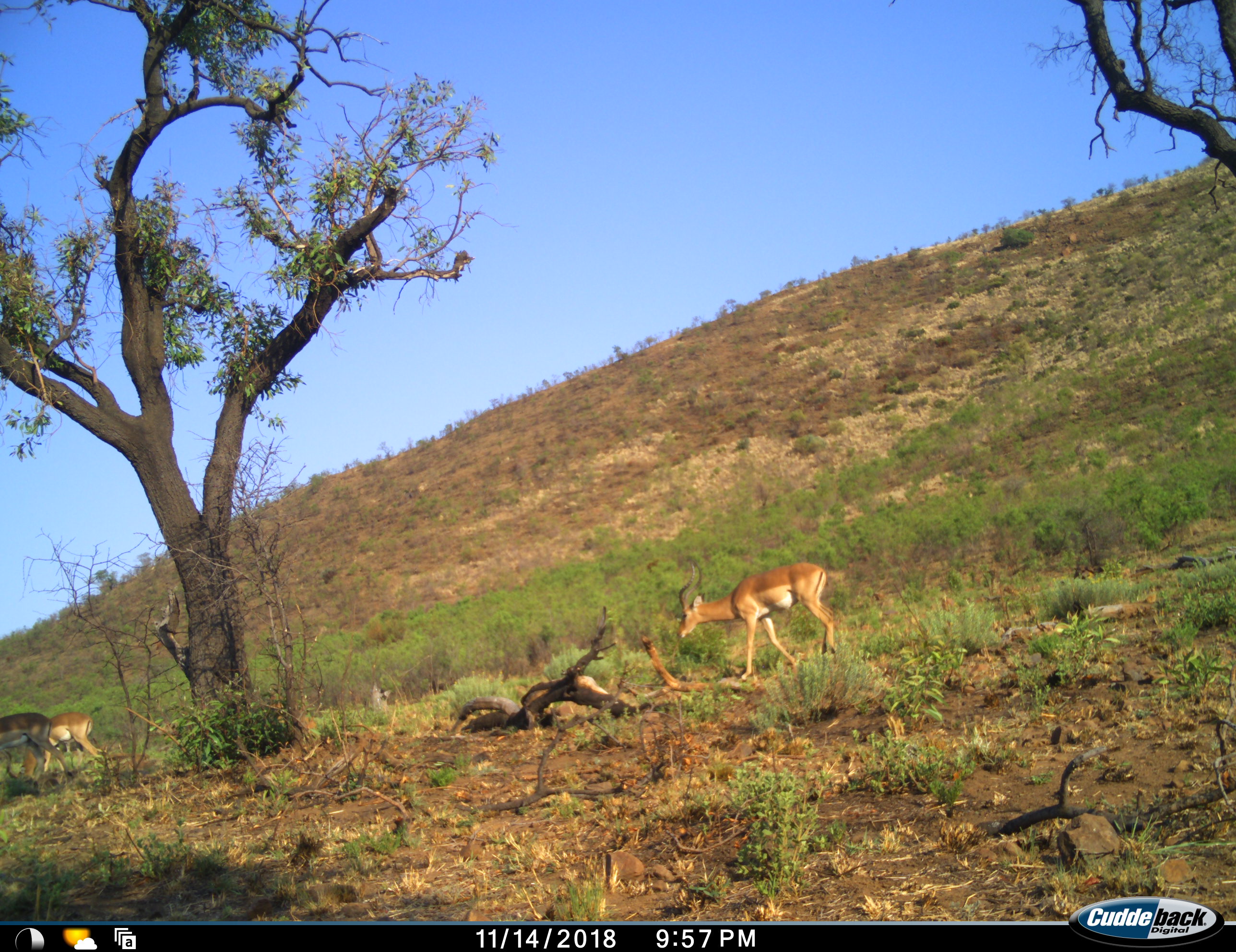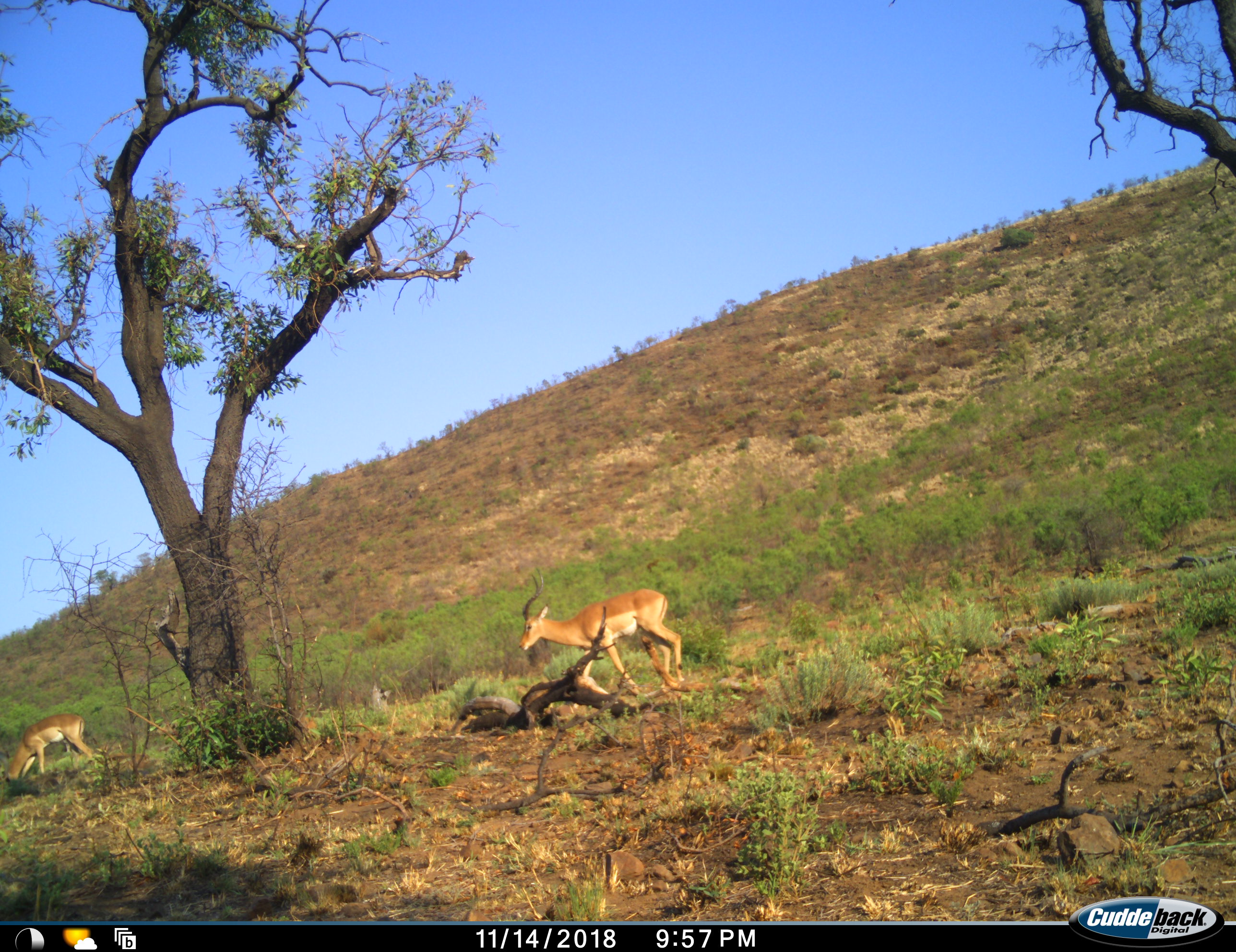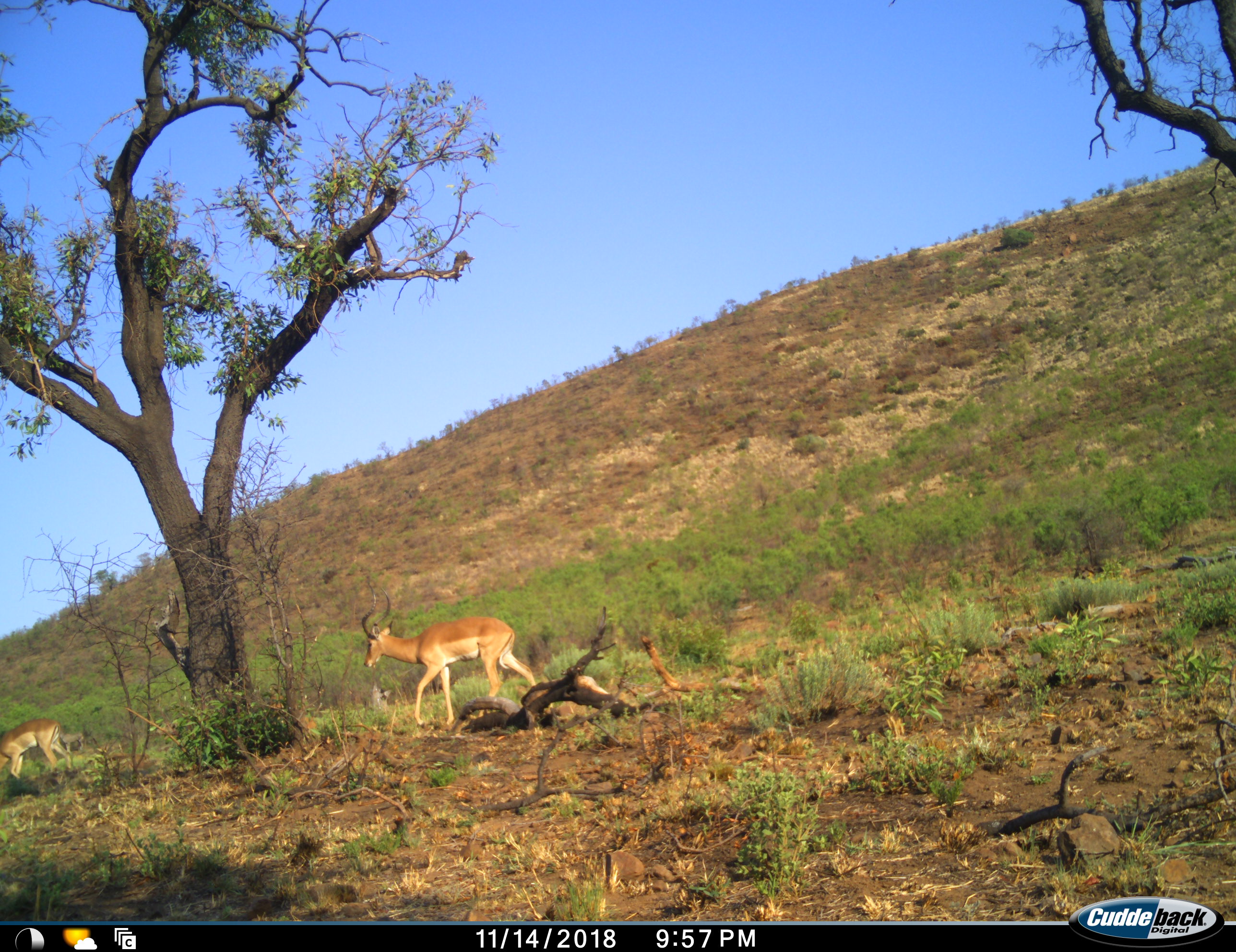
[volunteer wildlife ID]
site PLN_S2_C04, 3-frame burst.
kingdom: Animalia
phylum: Chordata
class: Mammalia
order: Artiodactyla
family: Bovidae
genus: Aepyceros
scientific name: Aepyceros melampus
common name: impala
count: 3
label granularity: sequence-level